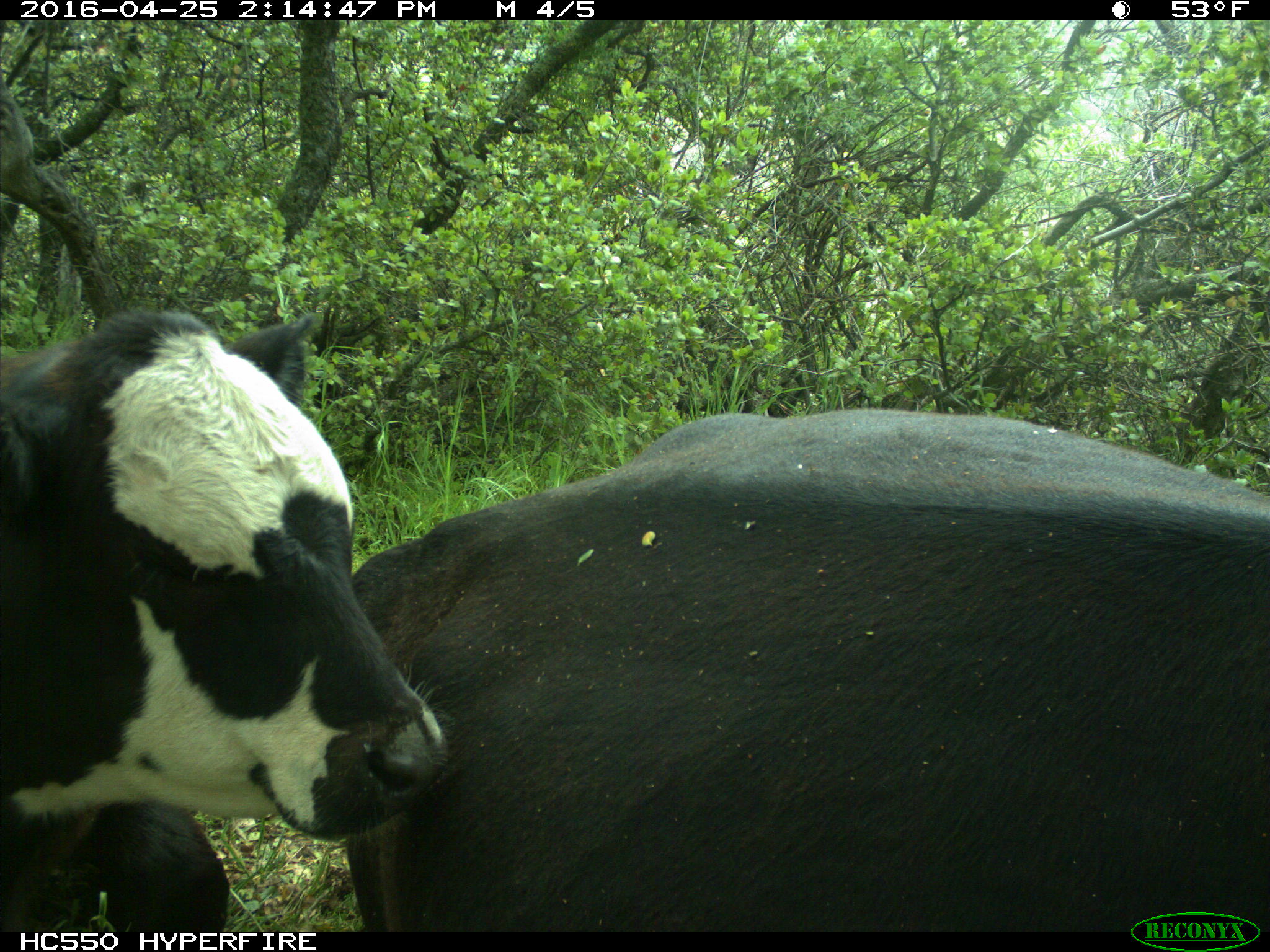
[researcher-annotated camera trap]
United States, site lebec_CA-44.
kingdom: Animalia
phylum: Chordata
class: Mammalia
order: Artiodactyla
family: Bovidae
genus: Bos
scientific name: Bos taurus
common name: domestic cow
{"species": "Bos taurus (domestic cow)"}